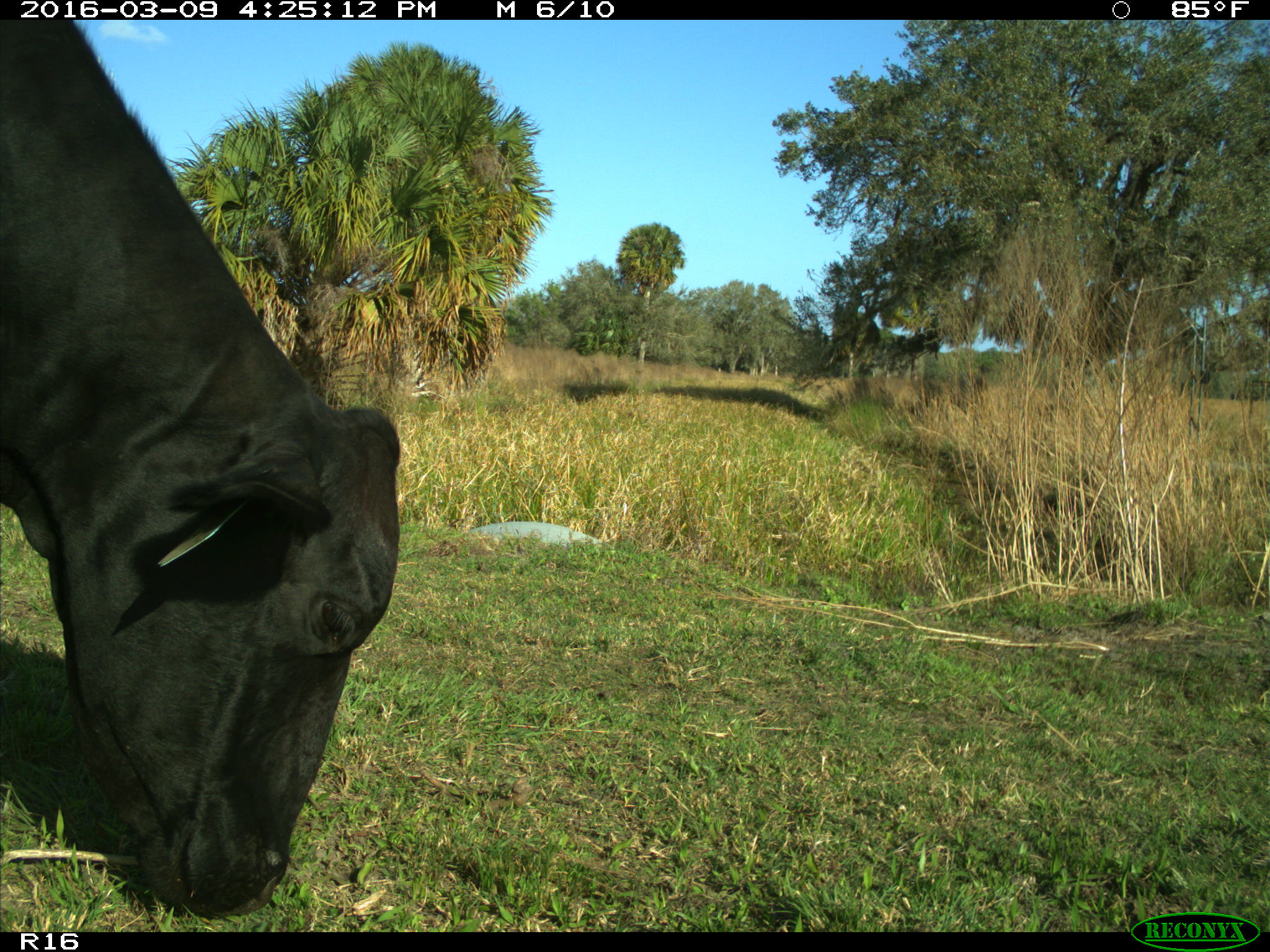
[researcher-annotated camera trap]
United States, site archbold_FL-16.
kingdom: Animalia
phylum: Chordata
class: Mammalia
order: Artiodactyla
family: Bovidae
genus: Bos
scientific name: Bos taurus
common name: domestic cow